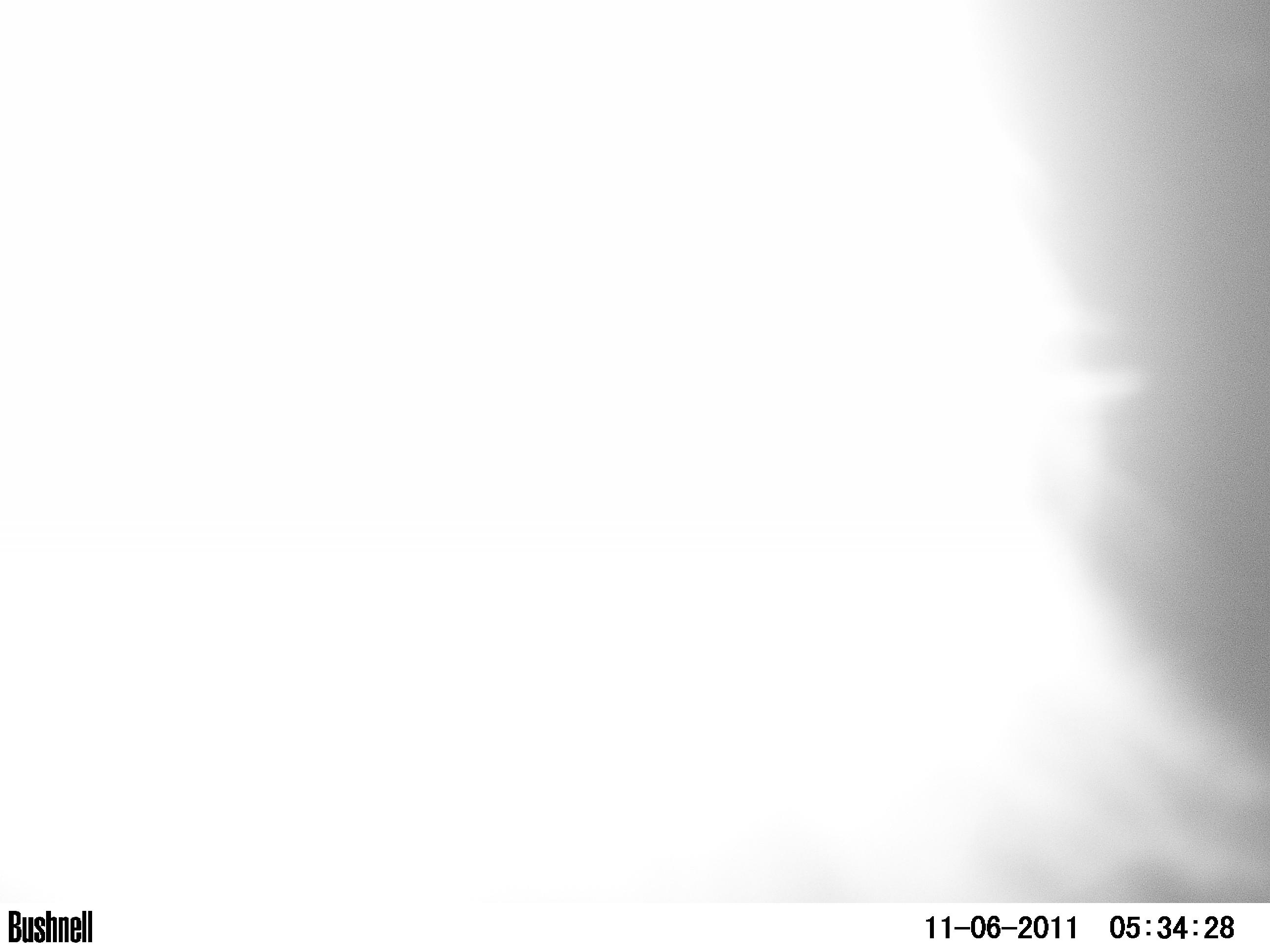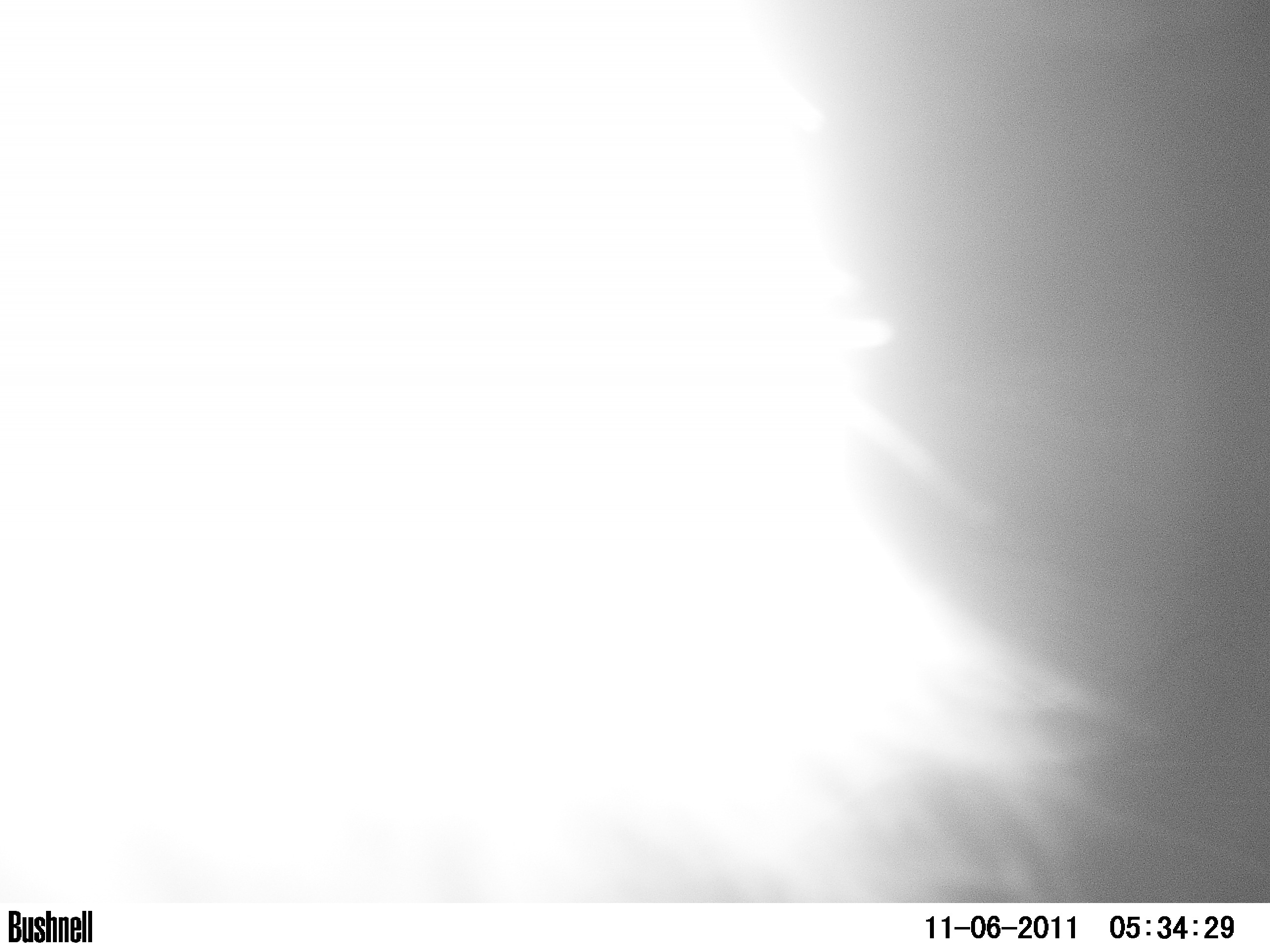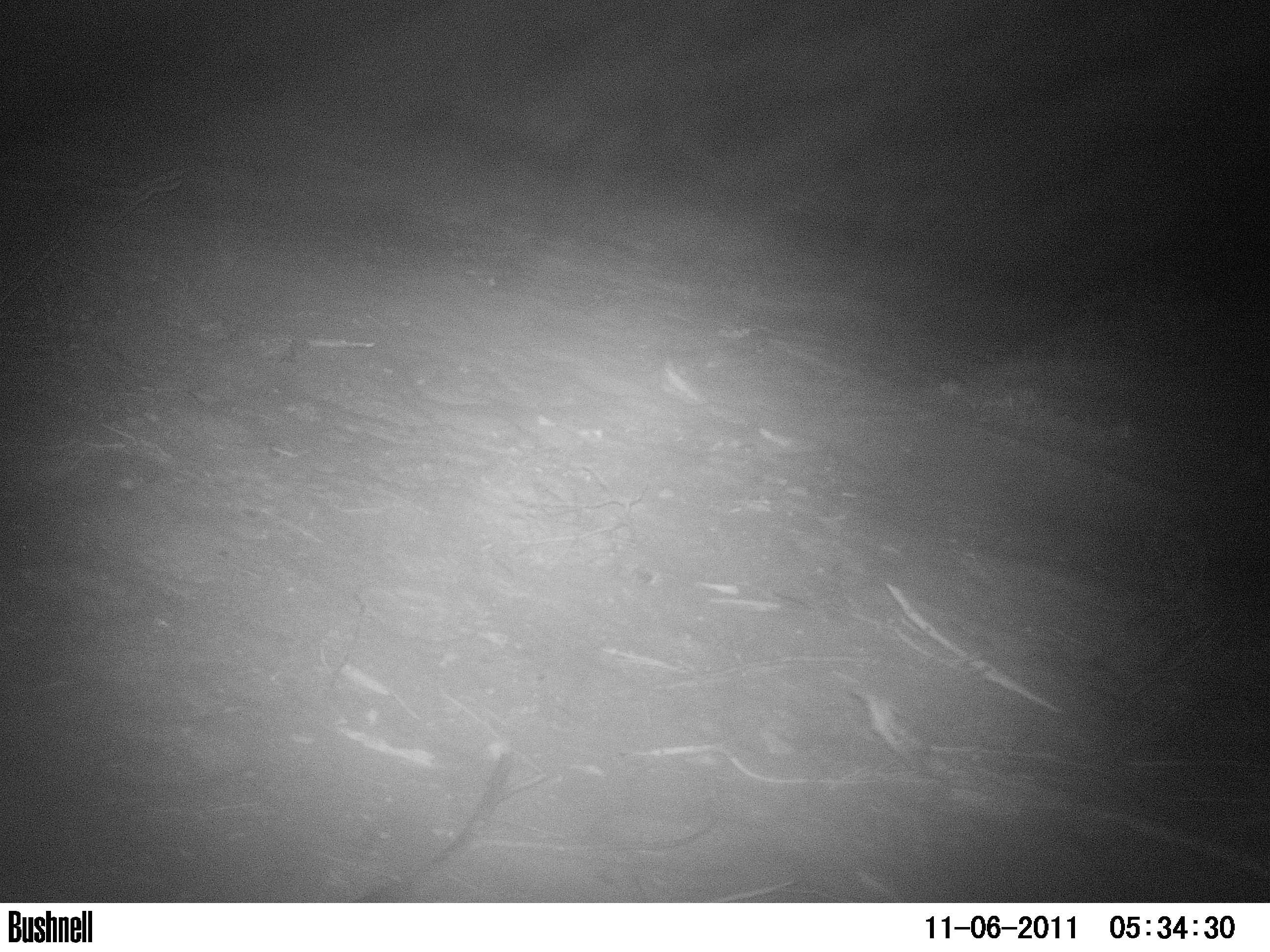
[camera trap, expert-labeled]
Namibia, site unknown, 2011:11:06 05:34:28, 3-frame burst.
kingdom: Animalia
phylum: Chordata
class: Mammalia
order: Carnivora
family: Hyaenidae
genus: Parahyaena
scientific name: Parahyaena brunnea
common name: brown hyena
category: hyaena brunnea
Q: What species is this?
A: Hyaena brunnea (brown hyena) (Parahyaena brunnea).